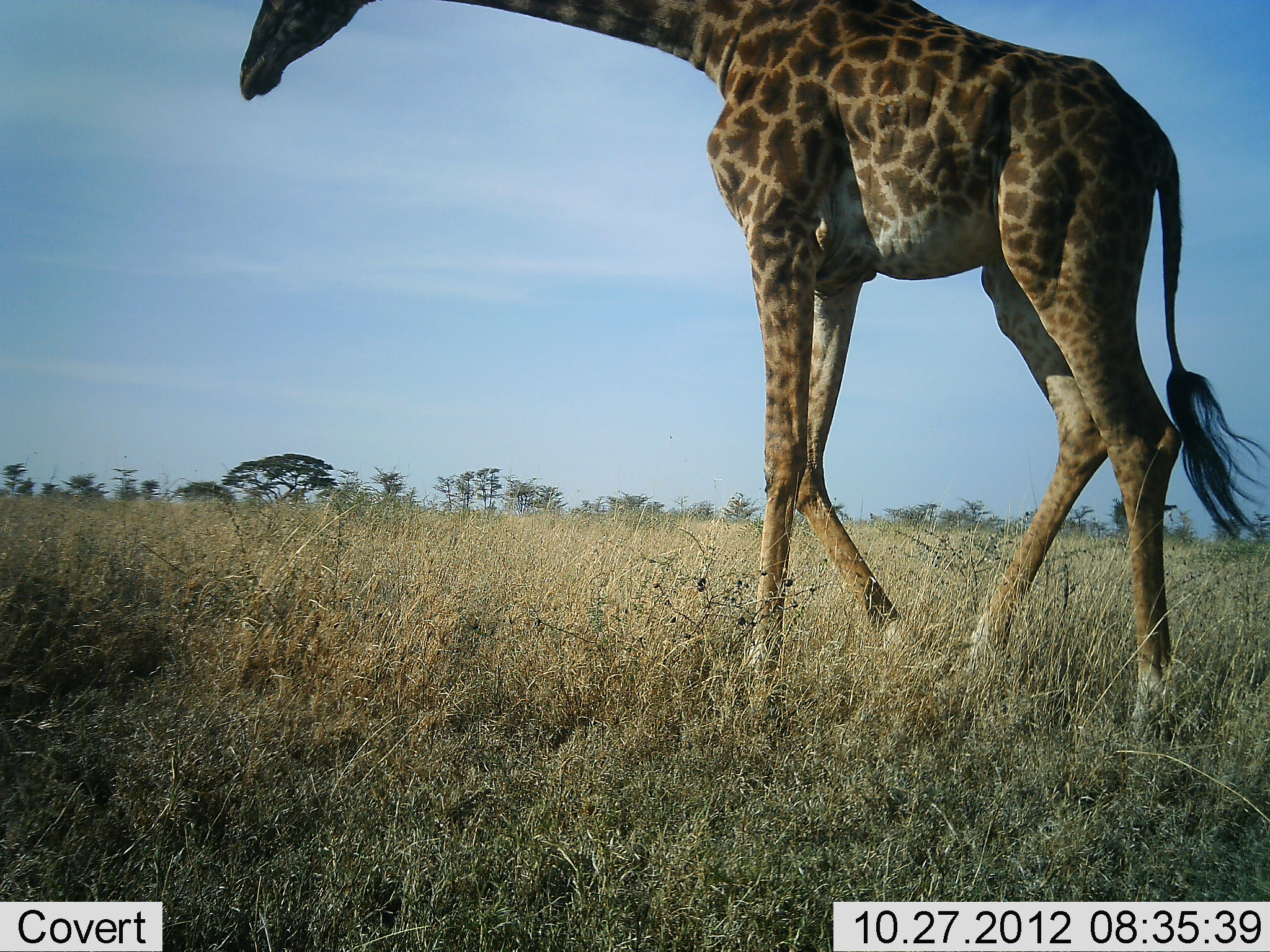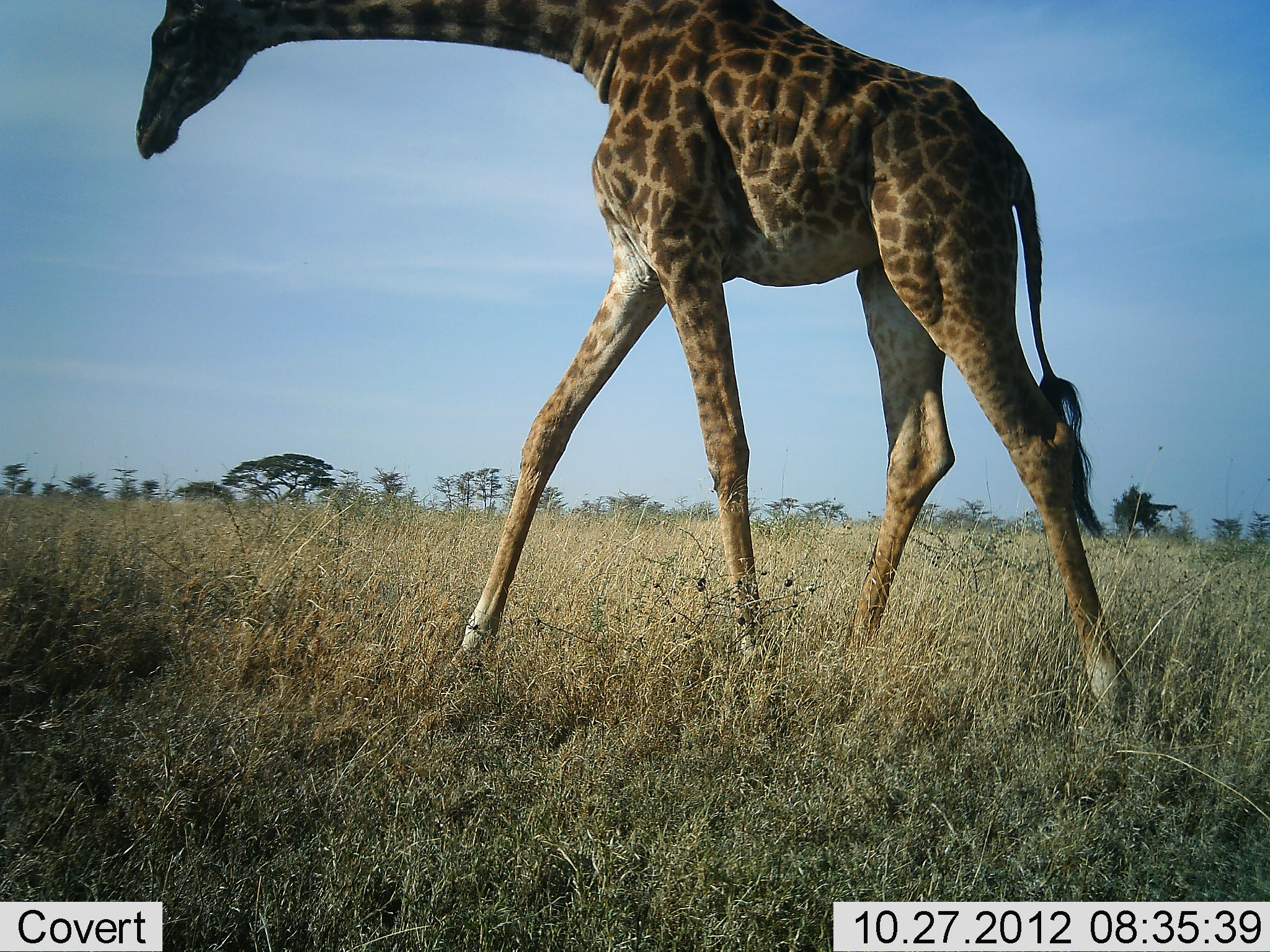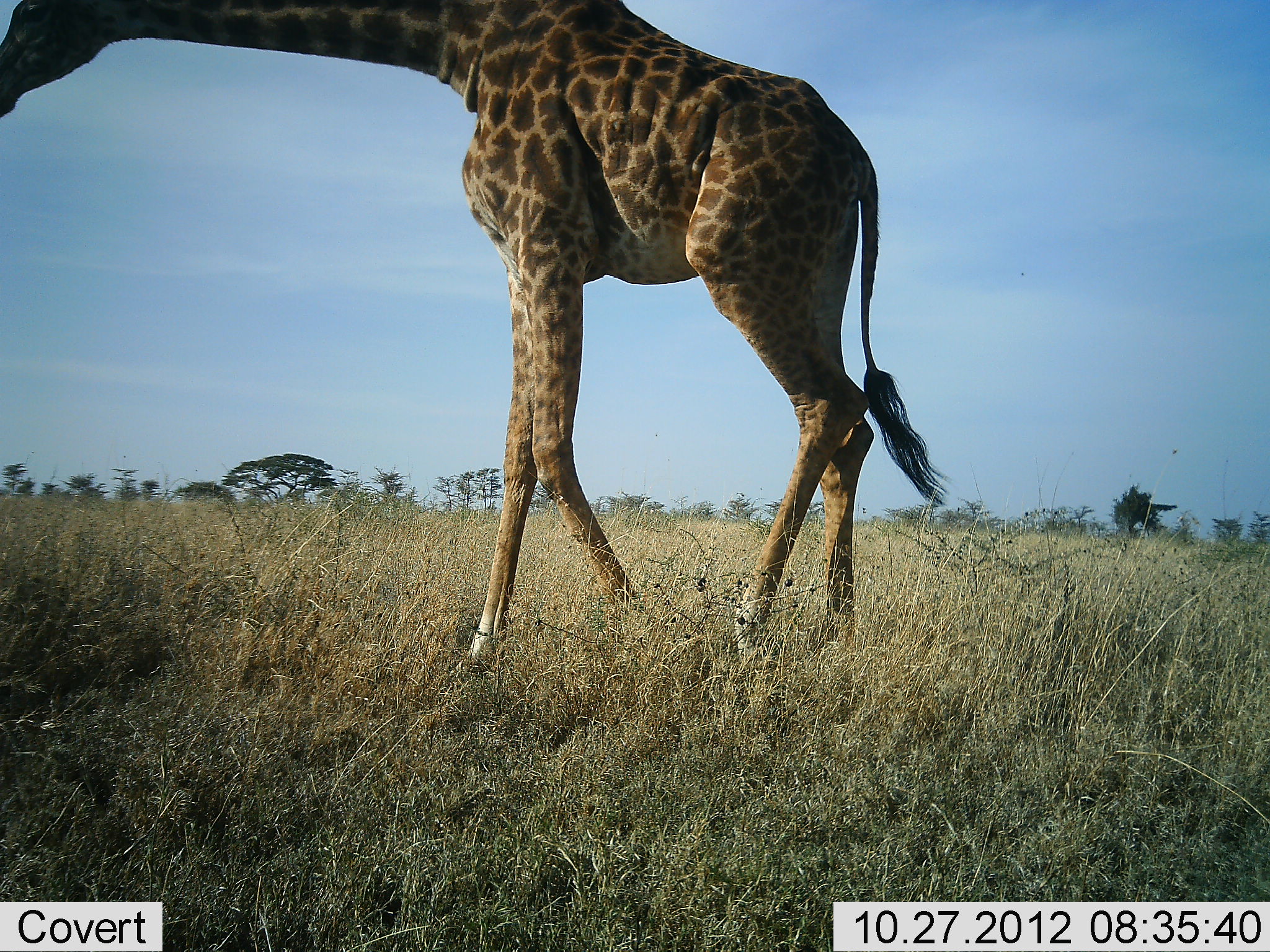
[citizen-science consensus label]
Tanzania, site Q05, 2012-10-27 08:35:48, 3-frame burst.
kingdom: Animalia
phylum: Chordata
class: Mammalia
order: Artiodactyla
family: Giraffidae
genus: Giraffa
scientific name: Giraffa camelopardalis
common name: giraffe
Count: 1.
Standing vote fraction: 0%.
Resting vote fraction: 0%.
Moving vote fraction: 100%.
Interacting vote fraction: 0%.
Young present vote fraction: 0%.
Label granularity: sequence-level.